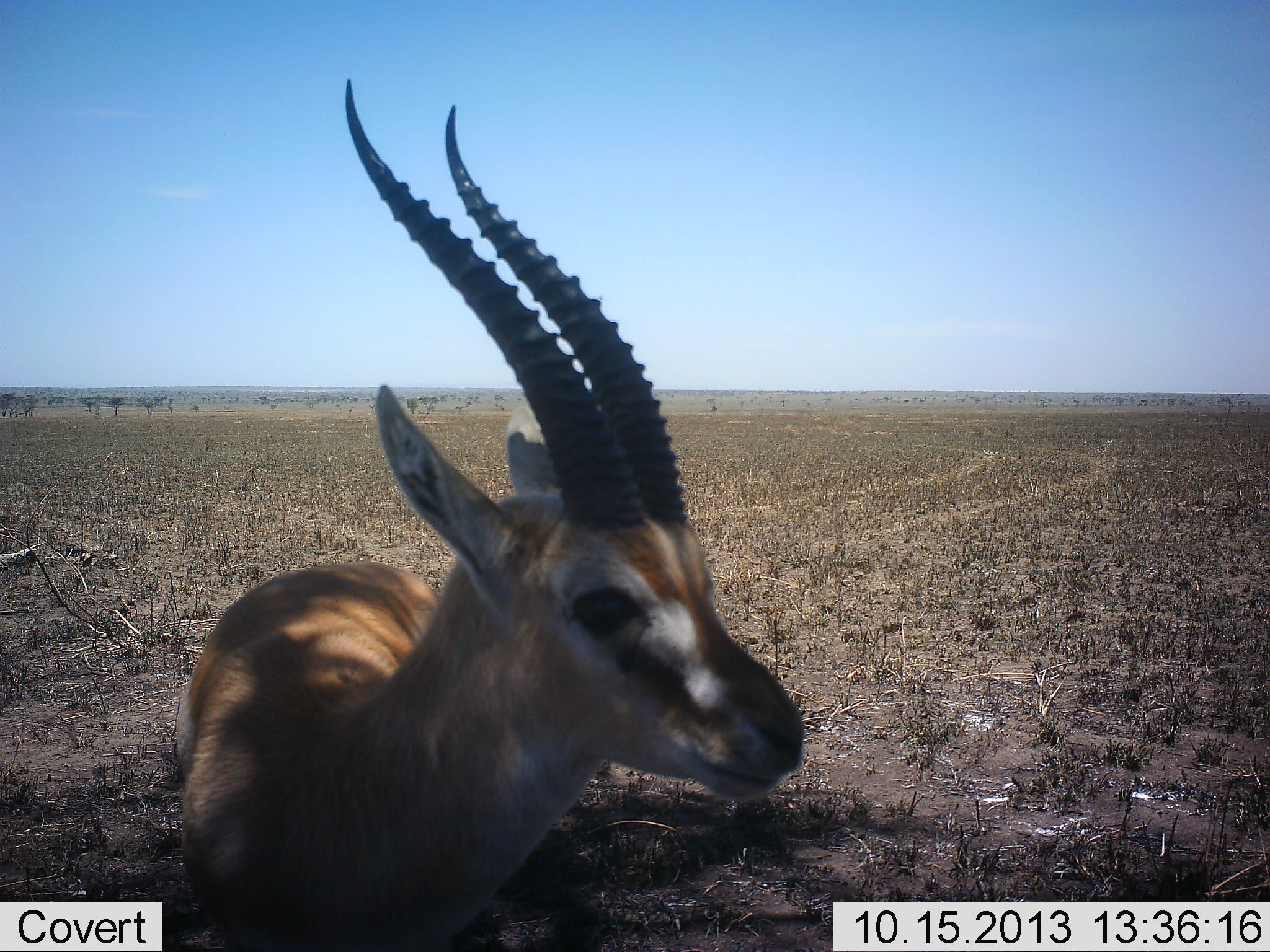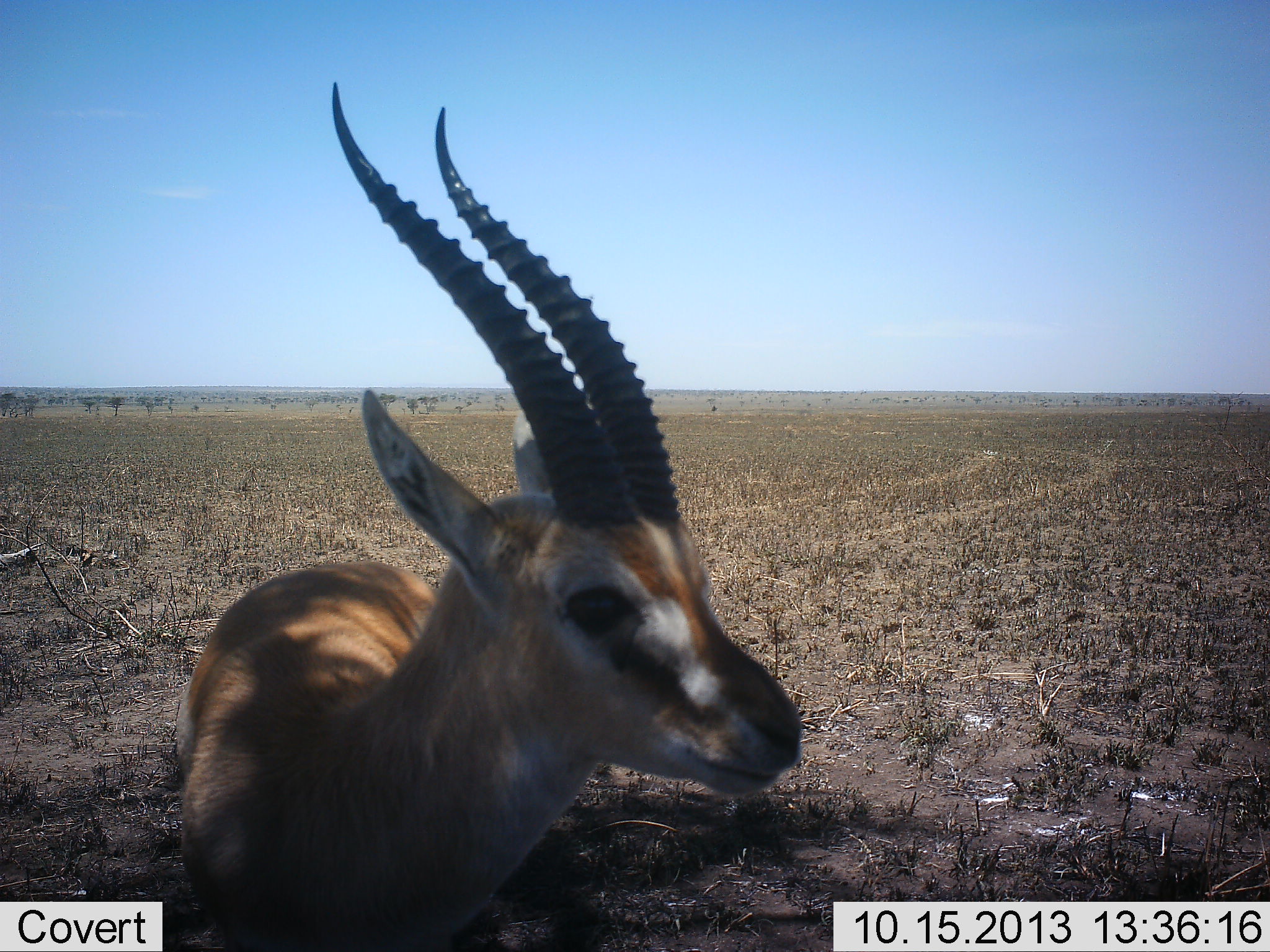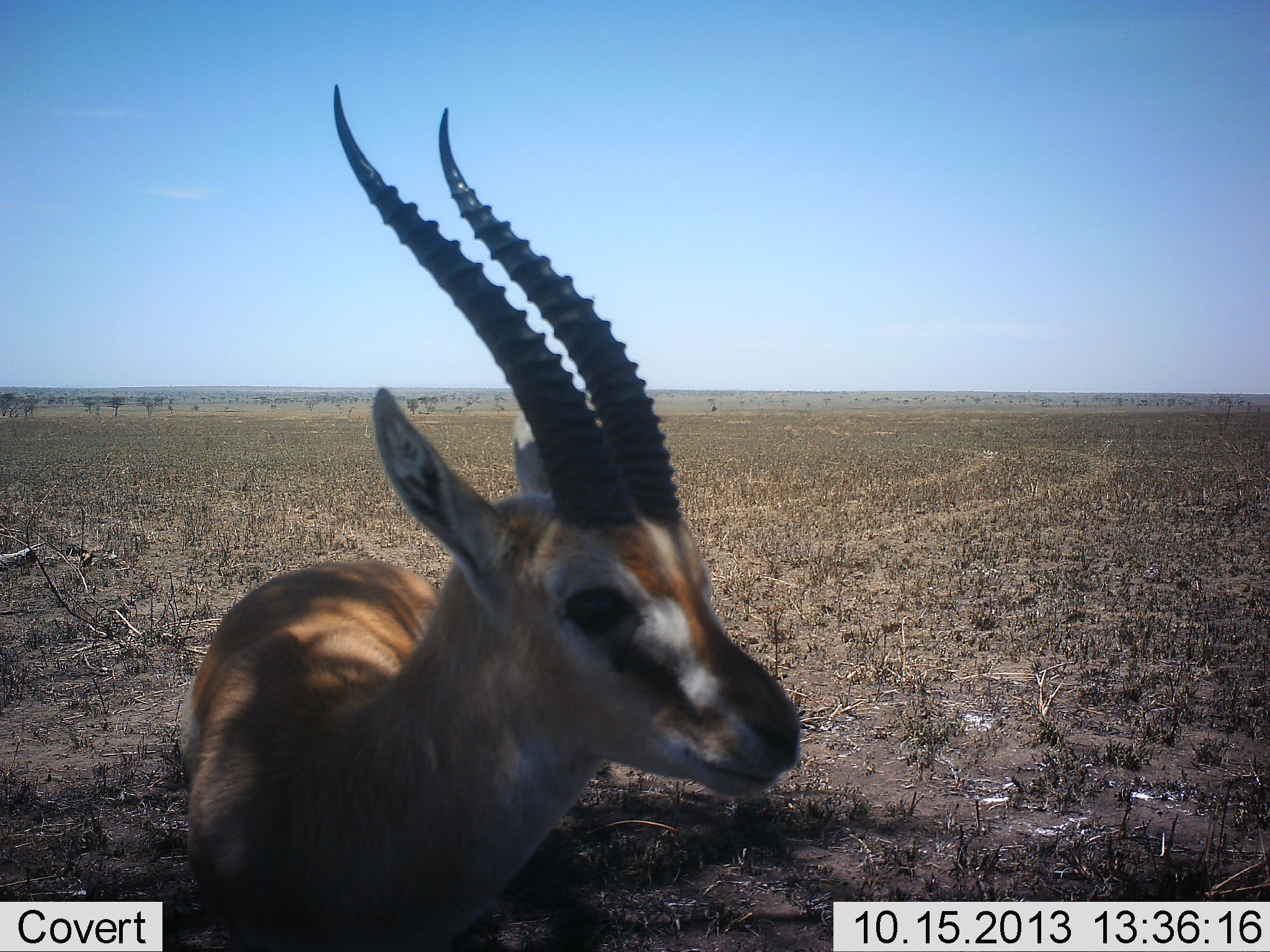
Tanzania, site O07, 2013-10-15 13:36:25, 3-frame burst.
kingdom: Animalia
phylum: Chordata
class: Mammalia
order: Artiodactyla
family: Bovidae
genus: Eudorcas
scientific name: Eudorcas thomsonii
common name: thomson's gazelle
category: gazellethomsons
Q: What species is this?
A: Gazellethomsons (thomson's gazelle) (Eudorcas thomsonii).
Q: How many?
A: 1.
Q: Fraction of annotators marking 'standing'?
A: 80%.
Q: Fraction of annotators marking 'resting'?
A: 30%.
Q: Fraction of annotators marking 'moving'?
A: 0%.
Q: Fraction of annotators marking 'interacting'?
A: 0%.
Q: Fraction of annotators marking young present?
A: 0%.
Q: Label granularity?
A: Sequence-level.